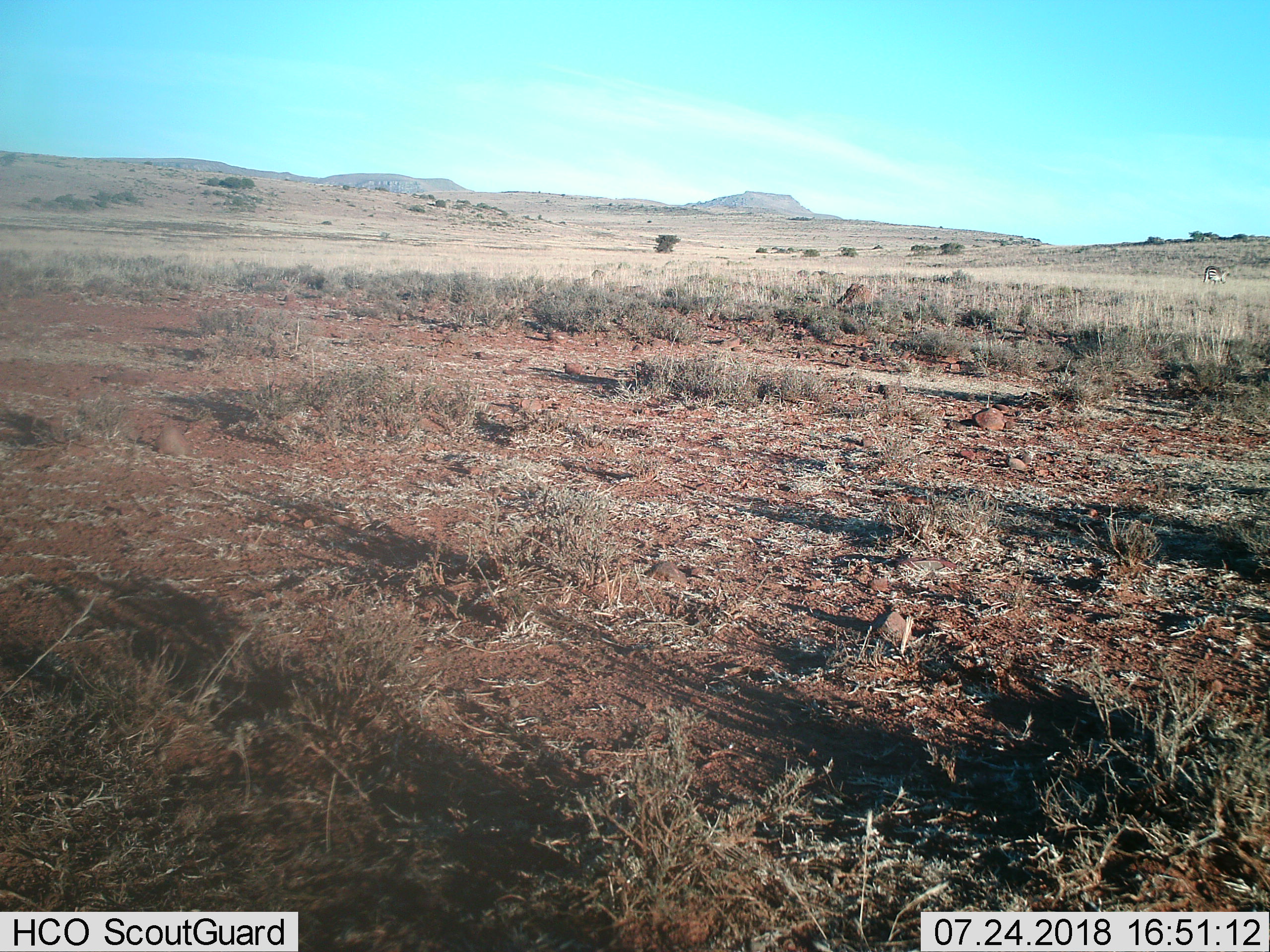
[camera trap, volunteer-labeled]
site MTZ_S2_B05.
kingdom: Animalia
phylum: Chordata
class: Mammalia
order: Perissodactyla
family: Equidae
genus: Equus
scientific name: Equus zebra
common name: mountain zebra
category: zebramountain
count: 1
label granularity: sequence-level